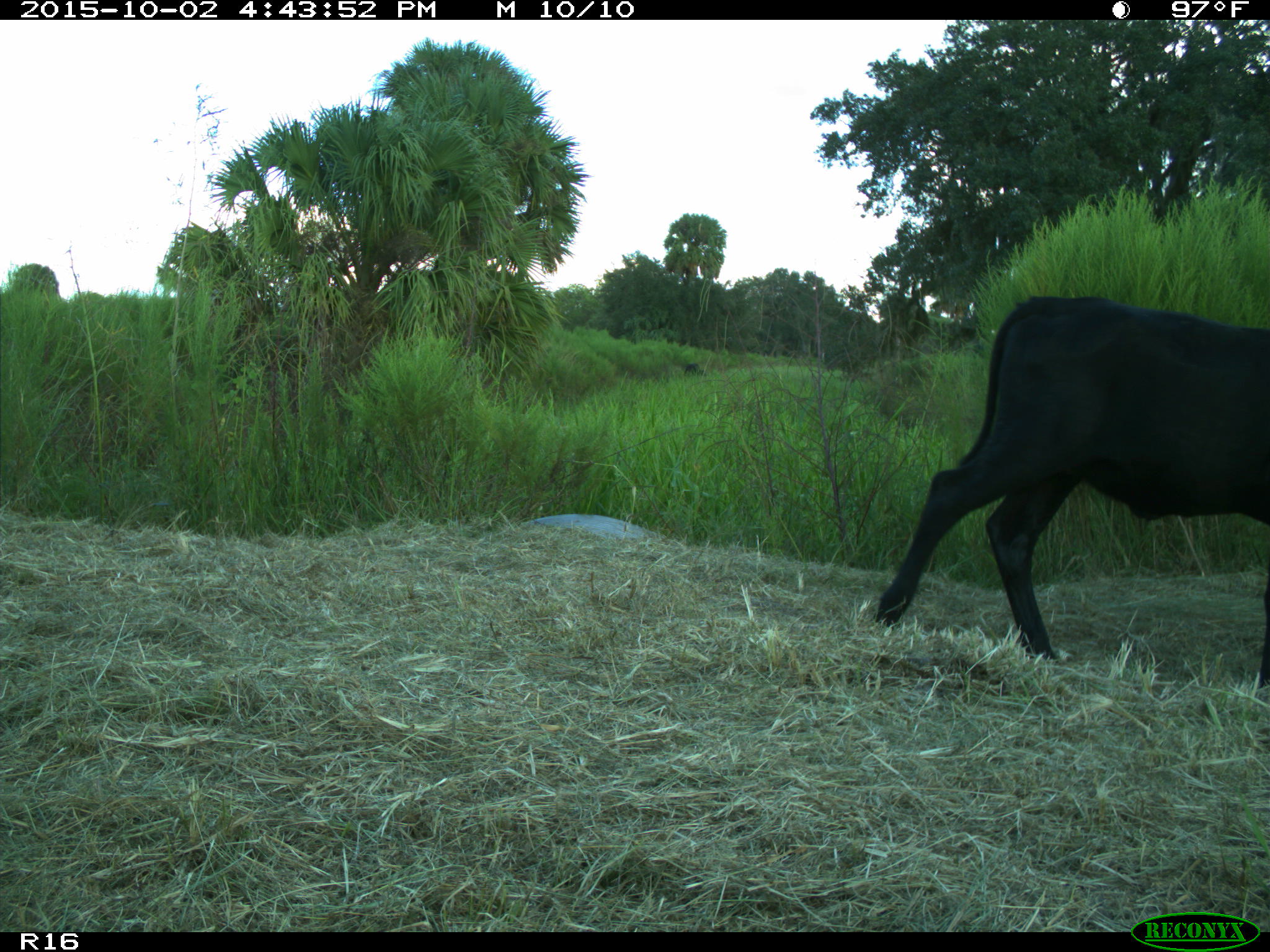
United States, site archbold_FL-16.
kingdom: Animalia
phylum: Chordata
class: Mammalia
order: Artiodactyla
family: Bovidae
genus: Bos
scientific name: Bos taurus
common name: domestic cow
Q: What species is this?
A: Bos taurus (domestic cow).